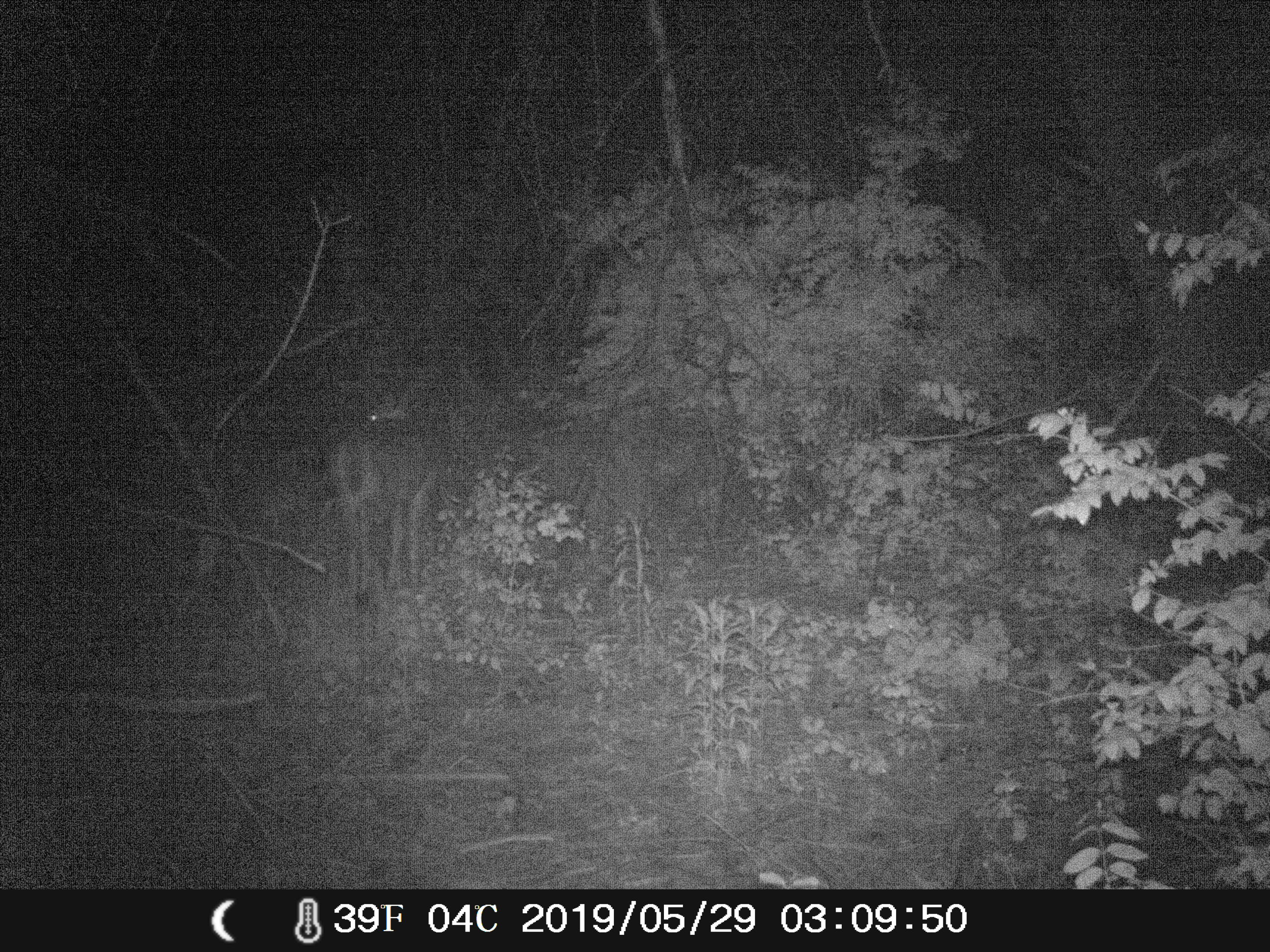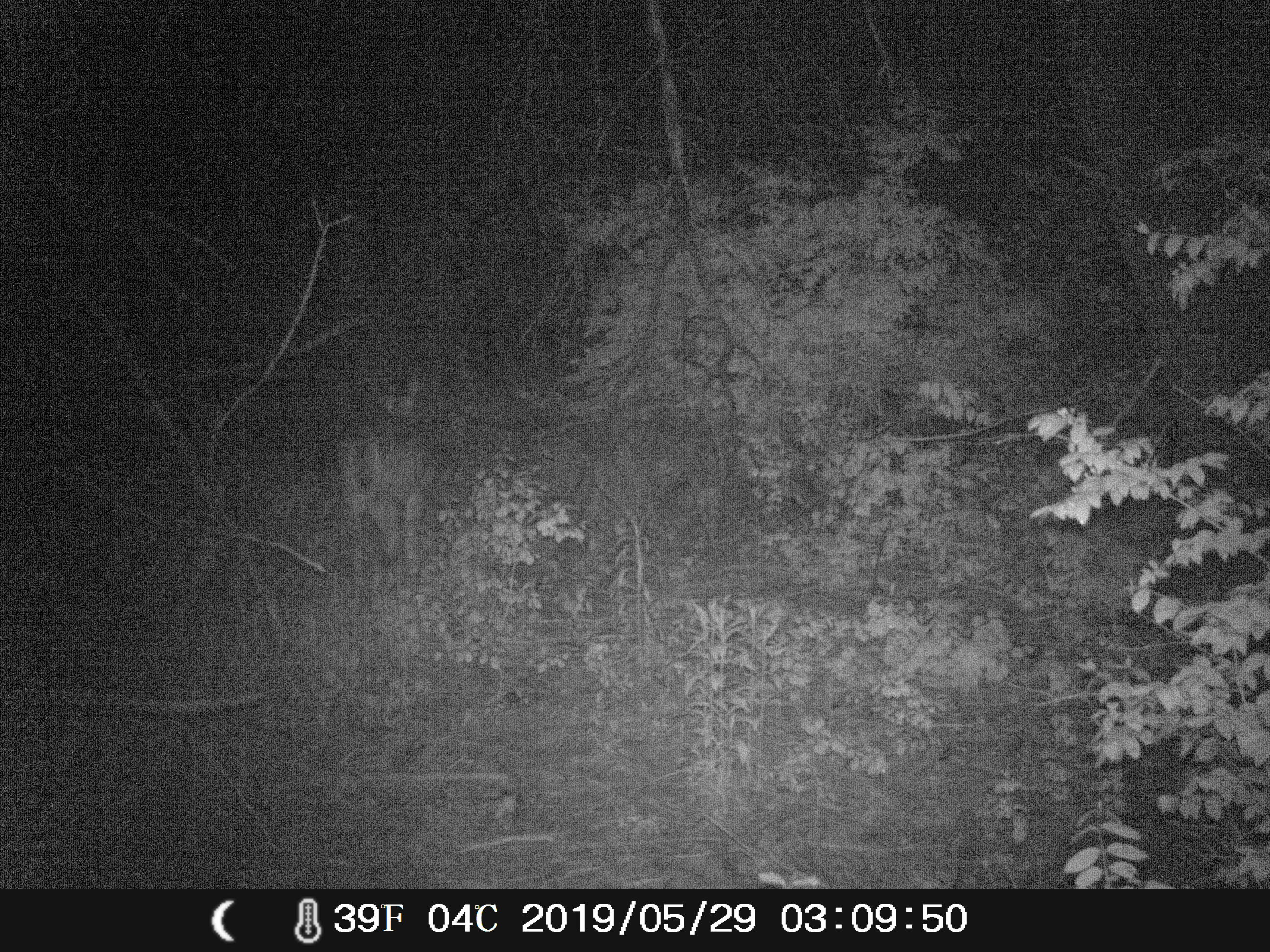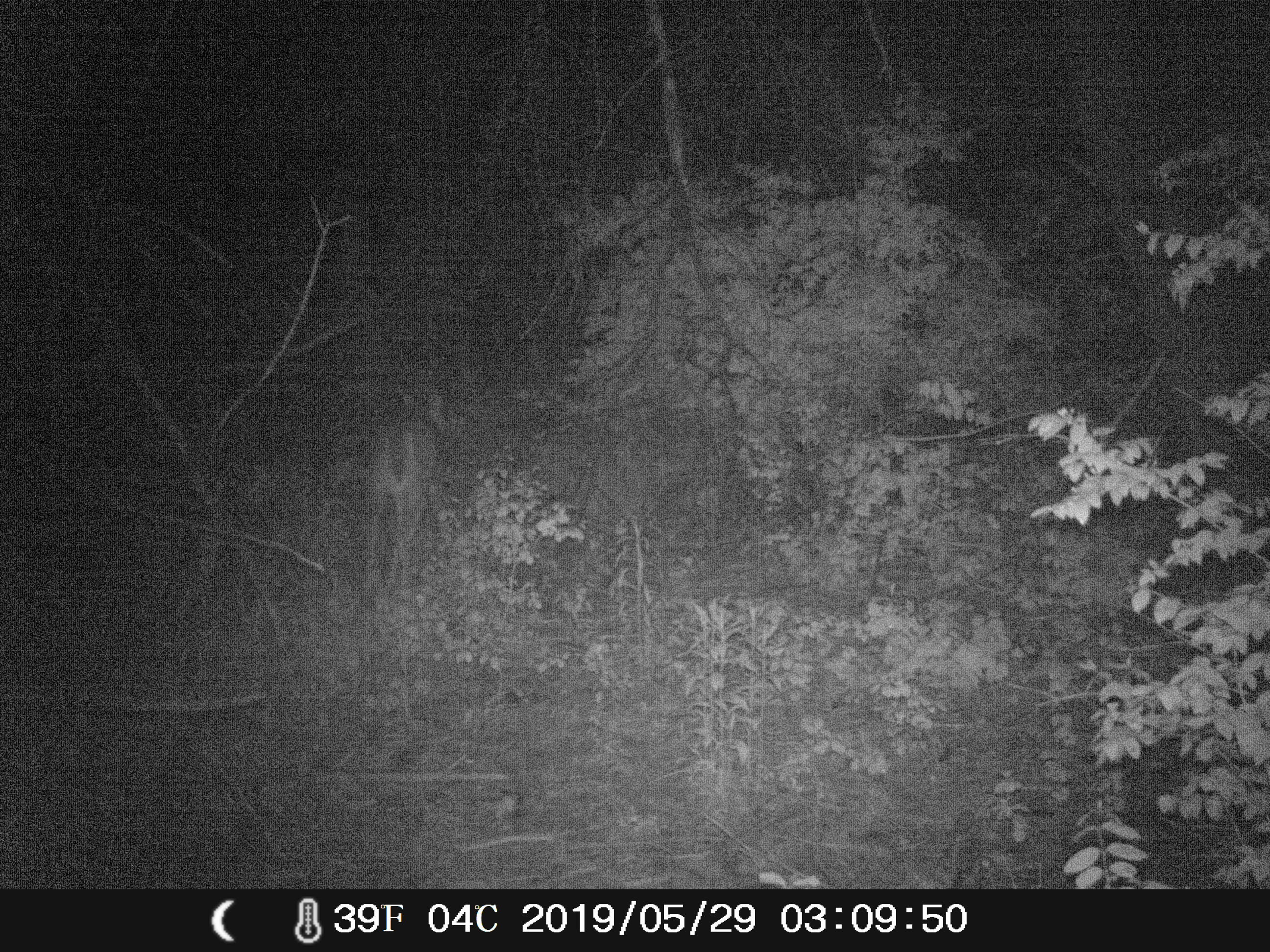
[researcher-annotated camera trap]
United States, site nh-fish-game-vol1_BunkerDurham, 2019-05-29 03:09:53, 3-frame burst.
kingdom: Animalia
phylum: Chordata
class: Mammalia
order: Artiodactyla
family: Cervidae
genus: Odocoileus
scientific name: Odocoileus virginianus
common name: white-tailed deer